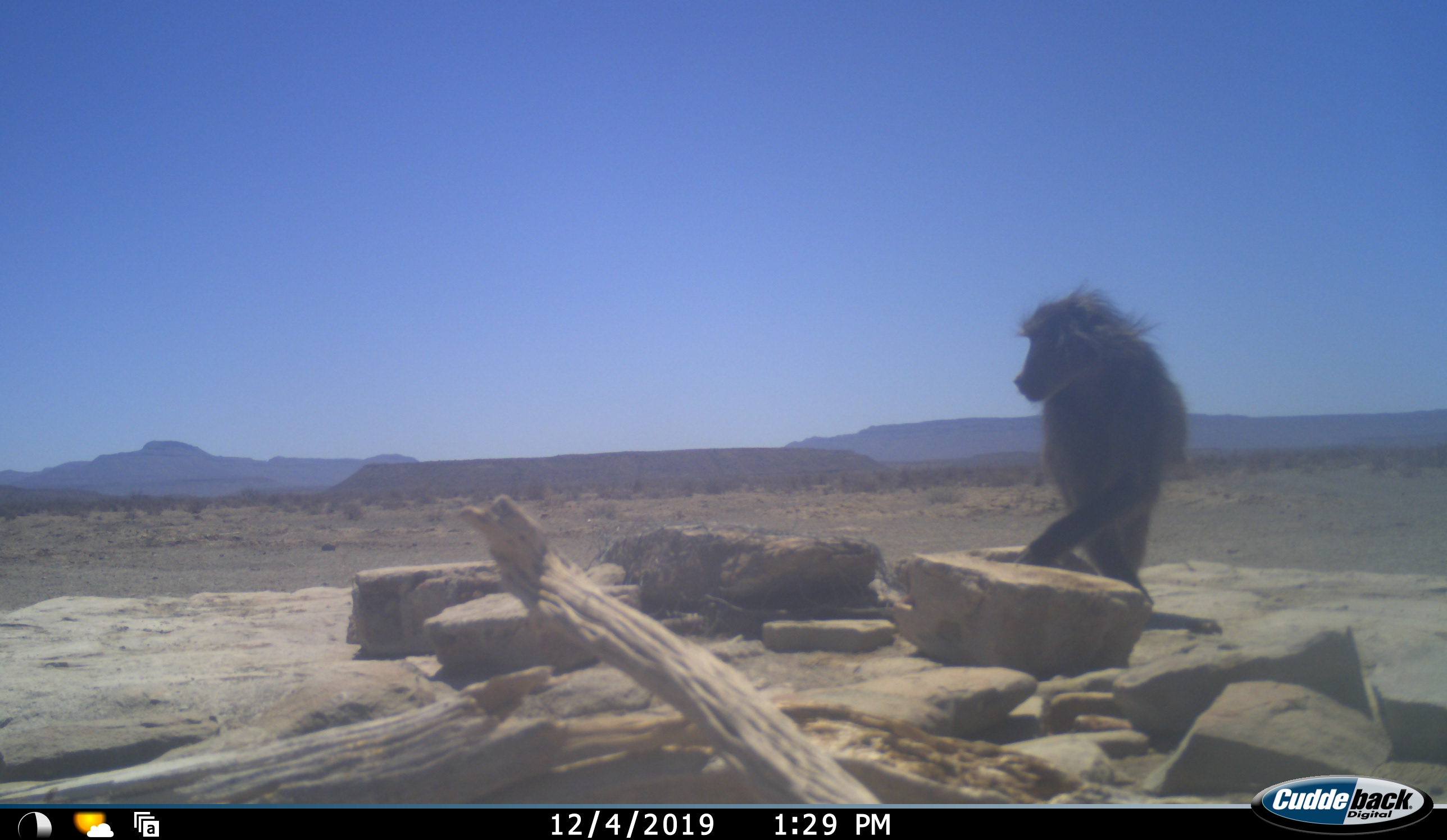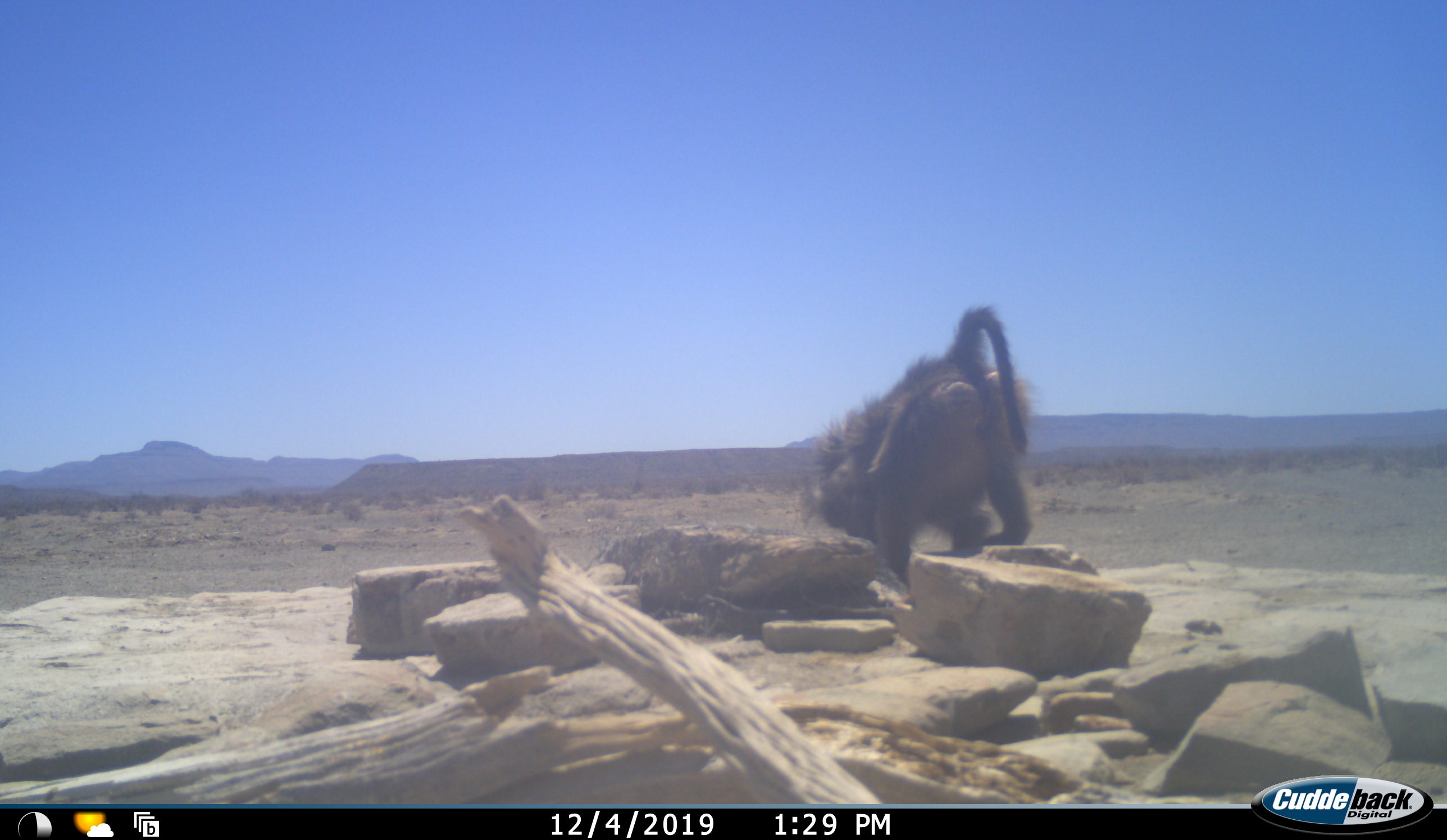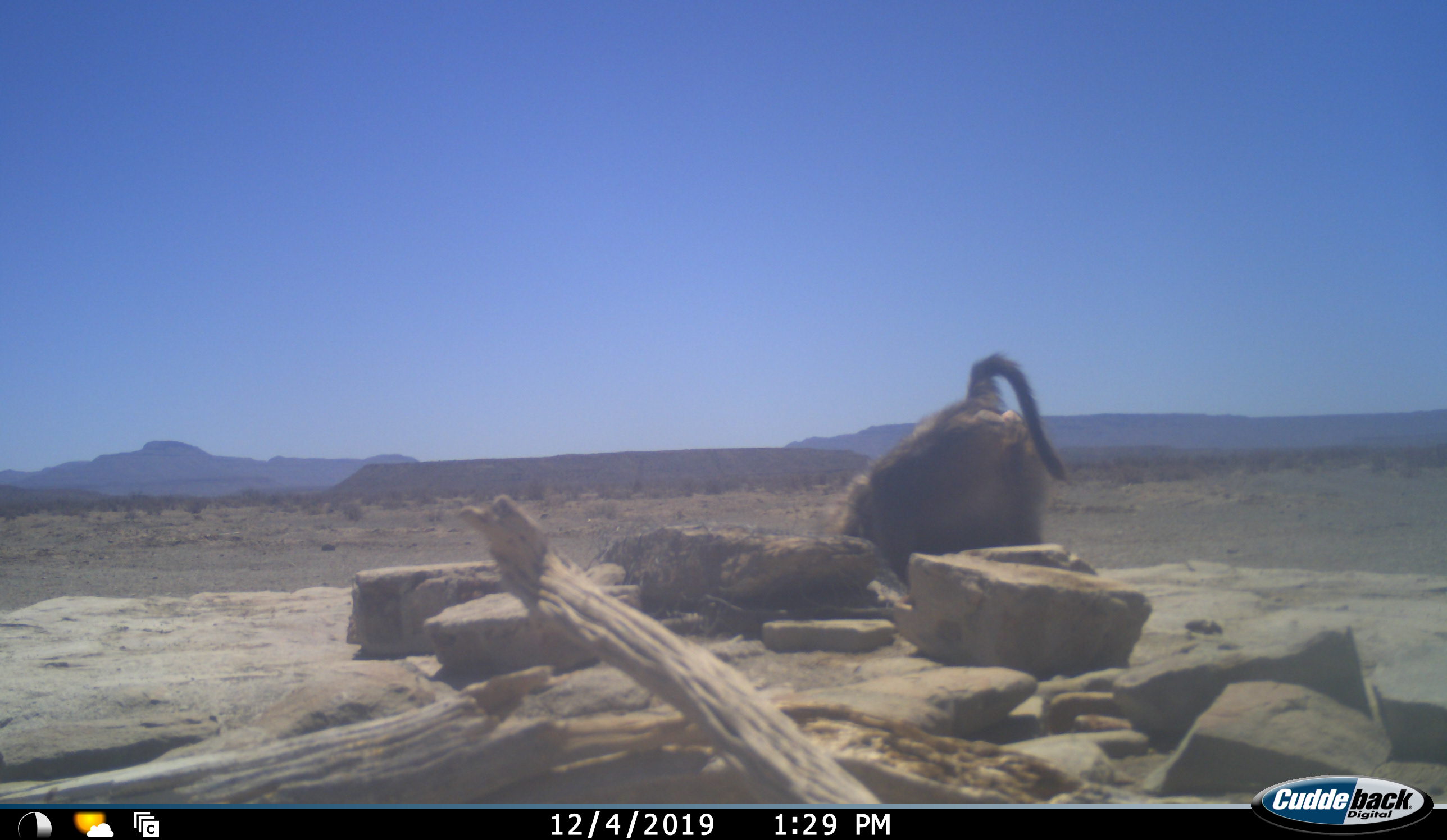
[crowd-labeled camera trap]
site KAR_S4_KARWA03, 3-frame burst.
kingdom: Animalia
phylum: Chordata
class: Mammalia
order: Primates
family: Cercopithecidae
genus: Papio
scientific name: Papio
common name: baboon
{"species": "baboon (Papio)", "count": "1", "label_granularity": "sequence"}